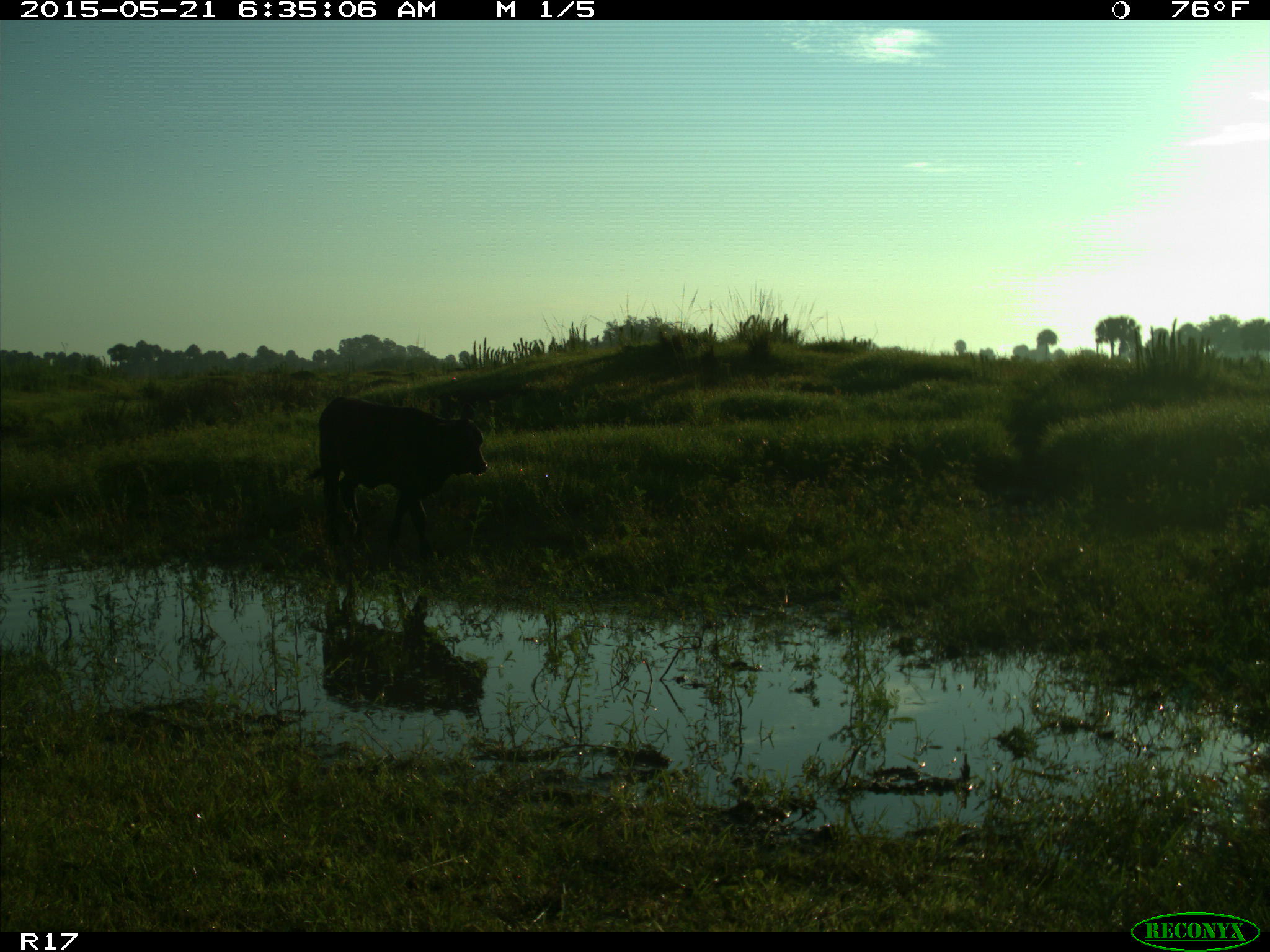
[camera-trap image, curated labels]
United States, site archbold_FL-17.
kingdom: Animalia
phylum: Chordata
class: Mammalia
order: Artiodactyla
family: Bovidae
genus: Bos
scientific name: Bos taurus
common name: domestic cow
Bos taurus (domestic cow).